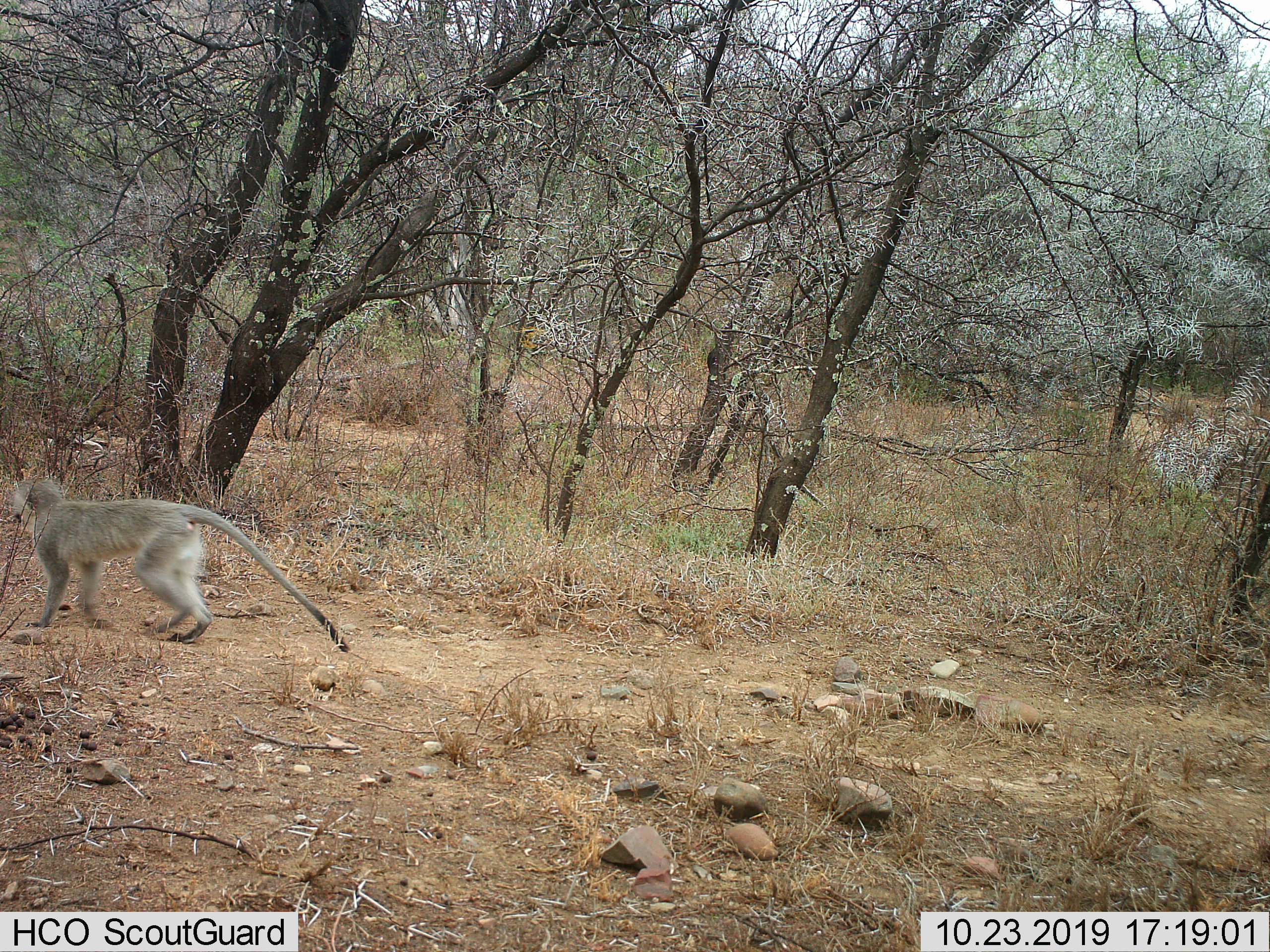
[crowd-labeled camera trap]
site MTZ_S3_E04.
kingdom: Animalia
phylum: Chordata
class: Mammalia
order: Primates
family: Cercopithecidae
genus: Chlorocebus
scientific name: Chlorocebus pygerythrus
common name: vervet monkey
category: monkeyvervet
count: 1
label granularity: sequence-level